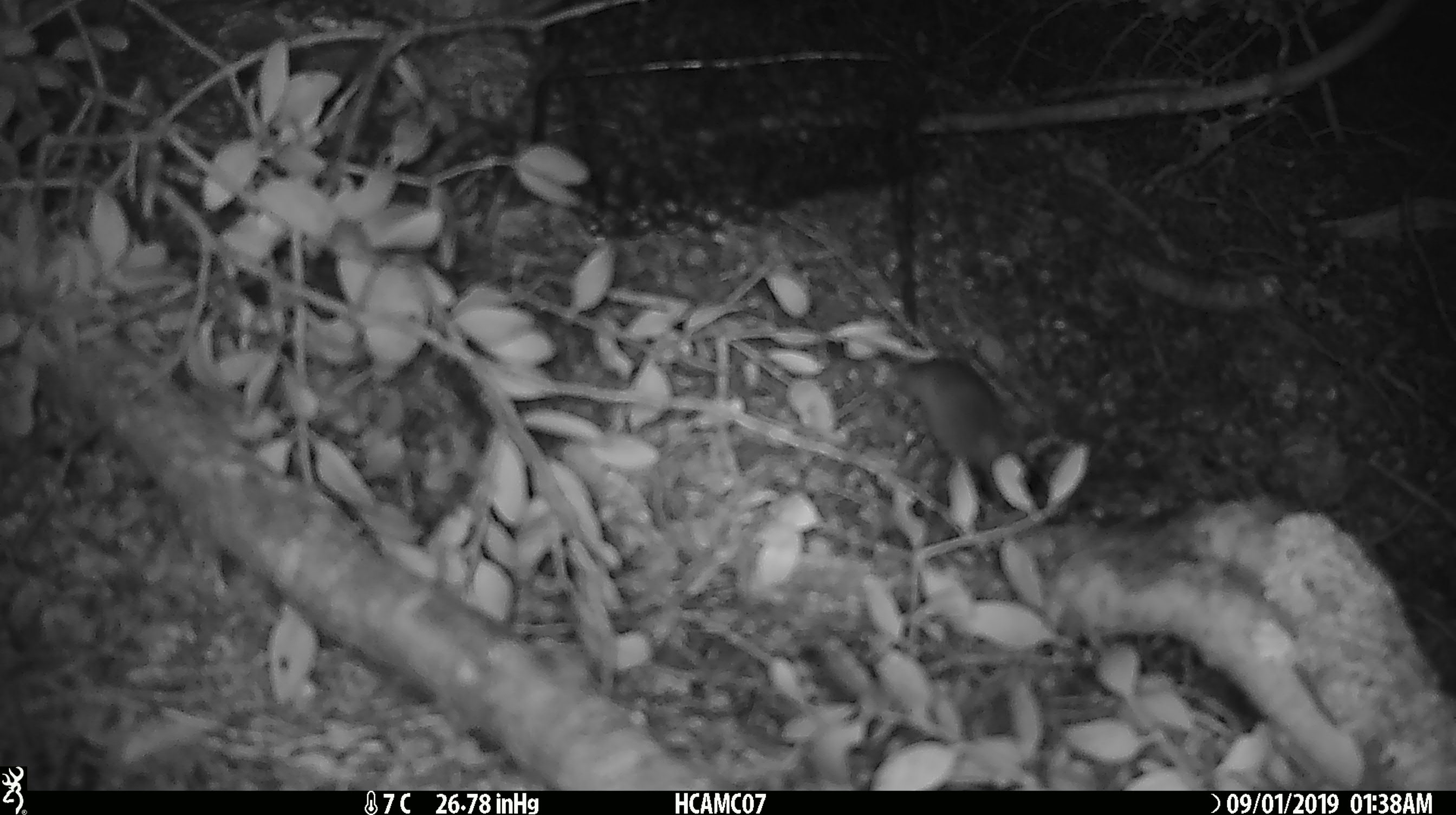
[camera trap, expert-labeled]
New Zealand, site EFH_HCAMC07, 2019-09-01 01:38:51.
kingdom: Animalia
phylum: Chordata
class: Mammalia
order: Rodentia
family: Muridae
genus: Mus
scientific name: Mus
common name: mouse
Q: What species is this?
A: Mouse (Mus).